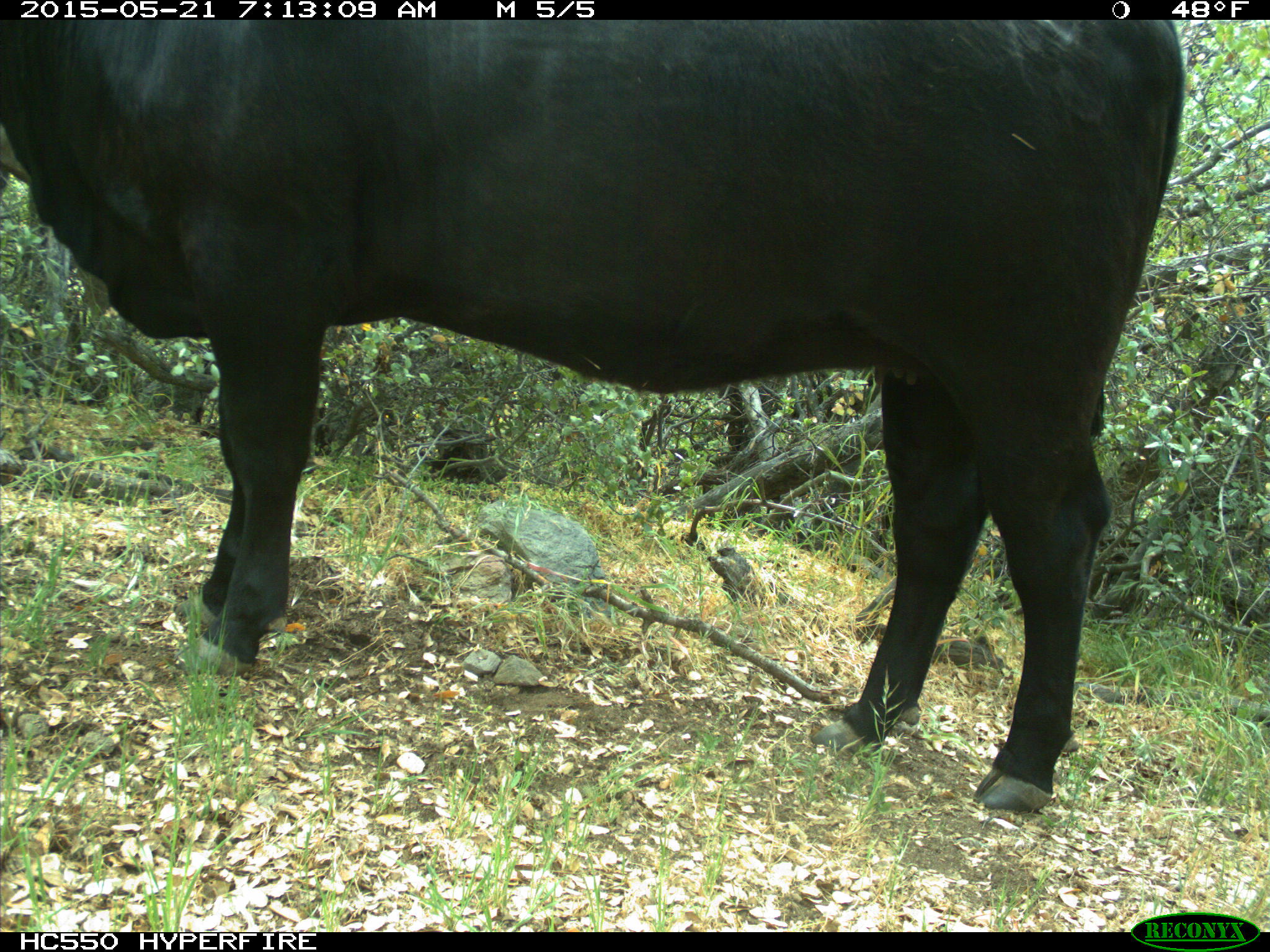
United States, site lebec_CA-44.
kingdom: Animalia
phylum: Chordata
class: Mammalia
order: Artiodactyla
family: Bovidae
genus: Bos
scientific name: Bos taurus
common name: domestic cow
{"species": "Bos taurus (domestic cow)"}